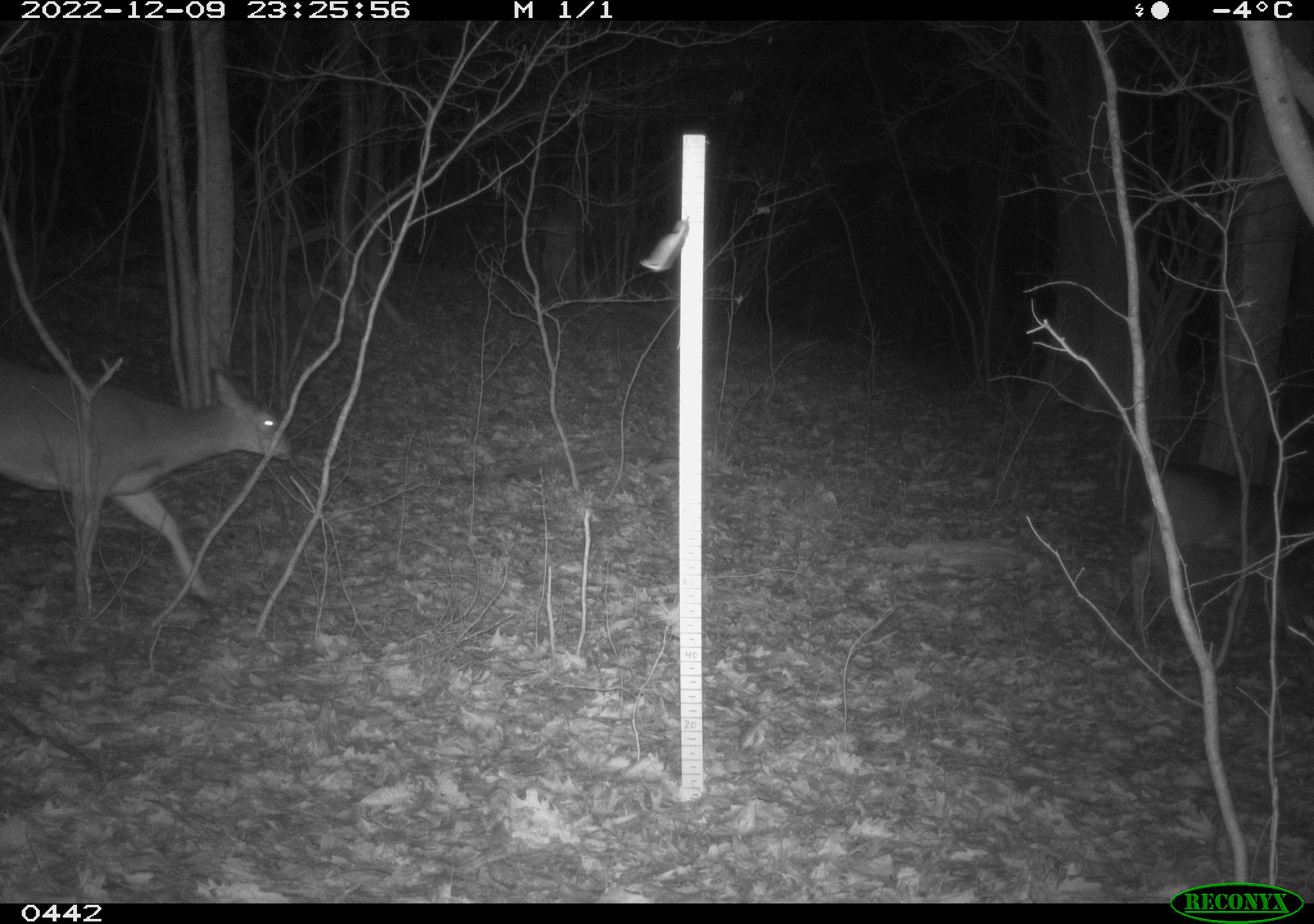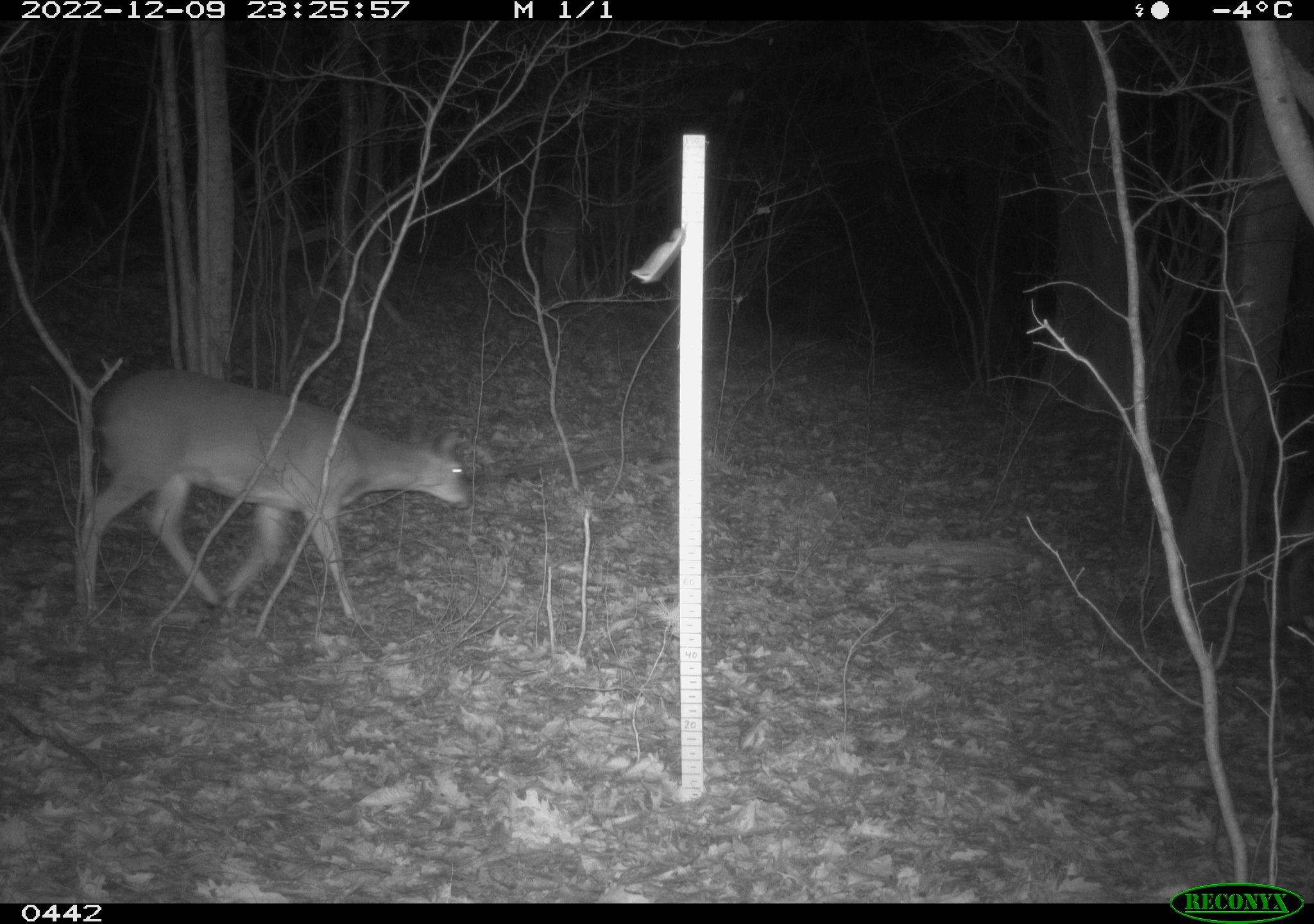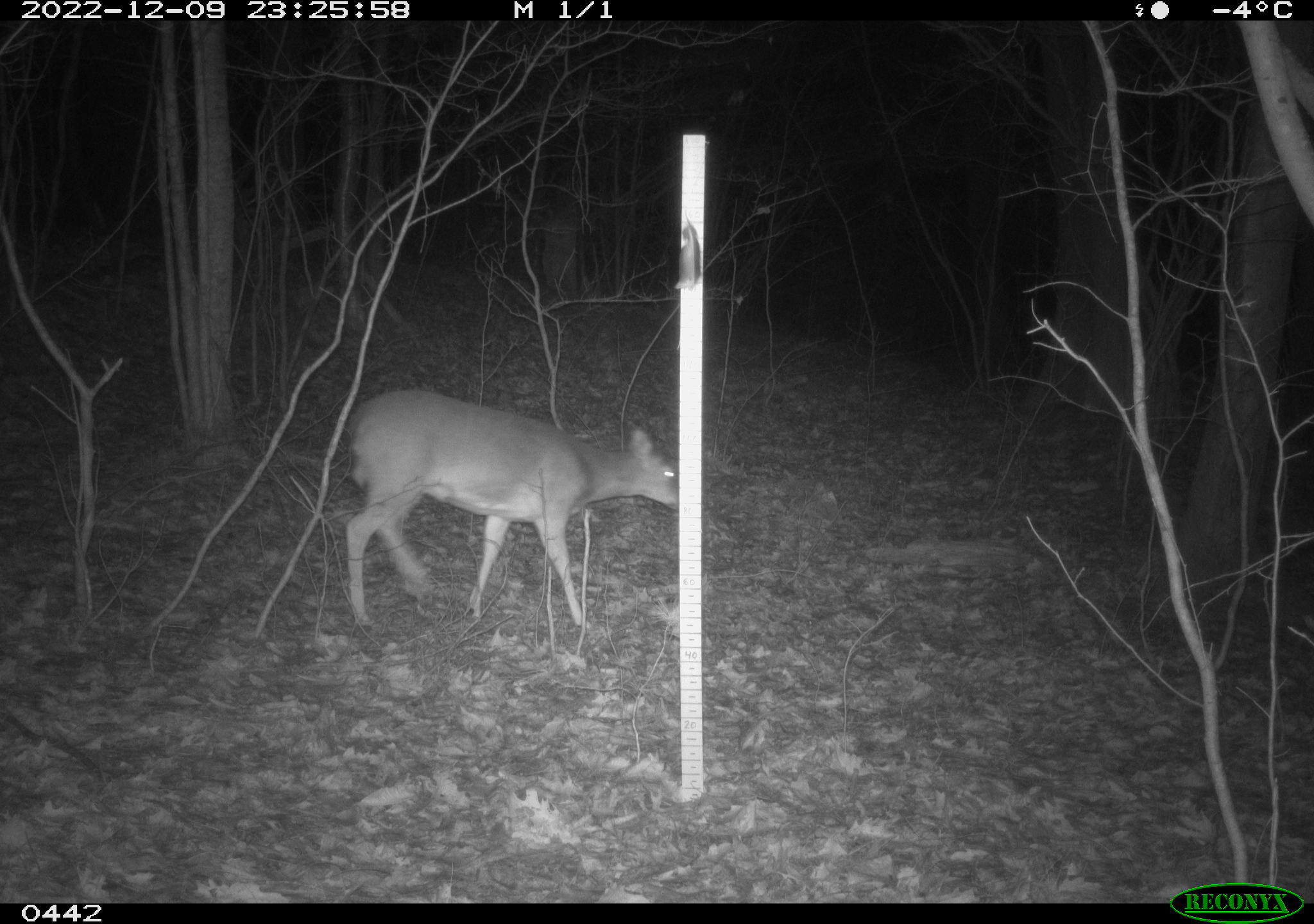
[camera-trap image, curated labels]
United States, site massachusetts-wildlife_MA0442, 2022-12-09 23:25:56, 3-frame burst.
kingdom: Animalia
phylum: Chordata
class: Mammalia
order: Artiodactyla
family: Cervidae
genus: Odocoileus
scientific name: Odocoileus virginianus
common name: white-tailed deer